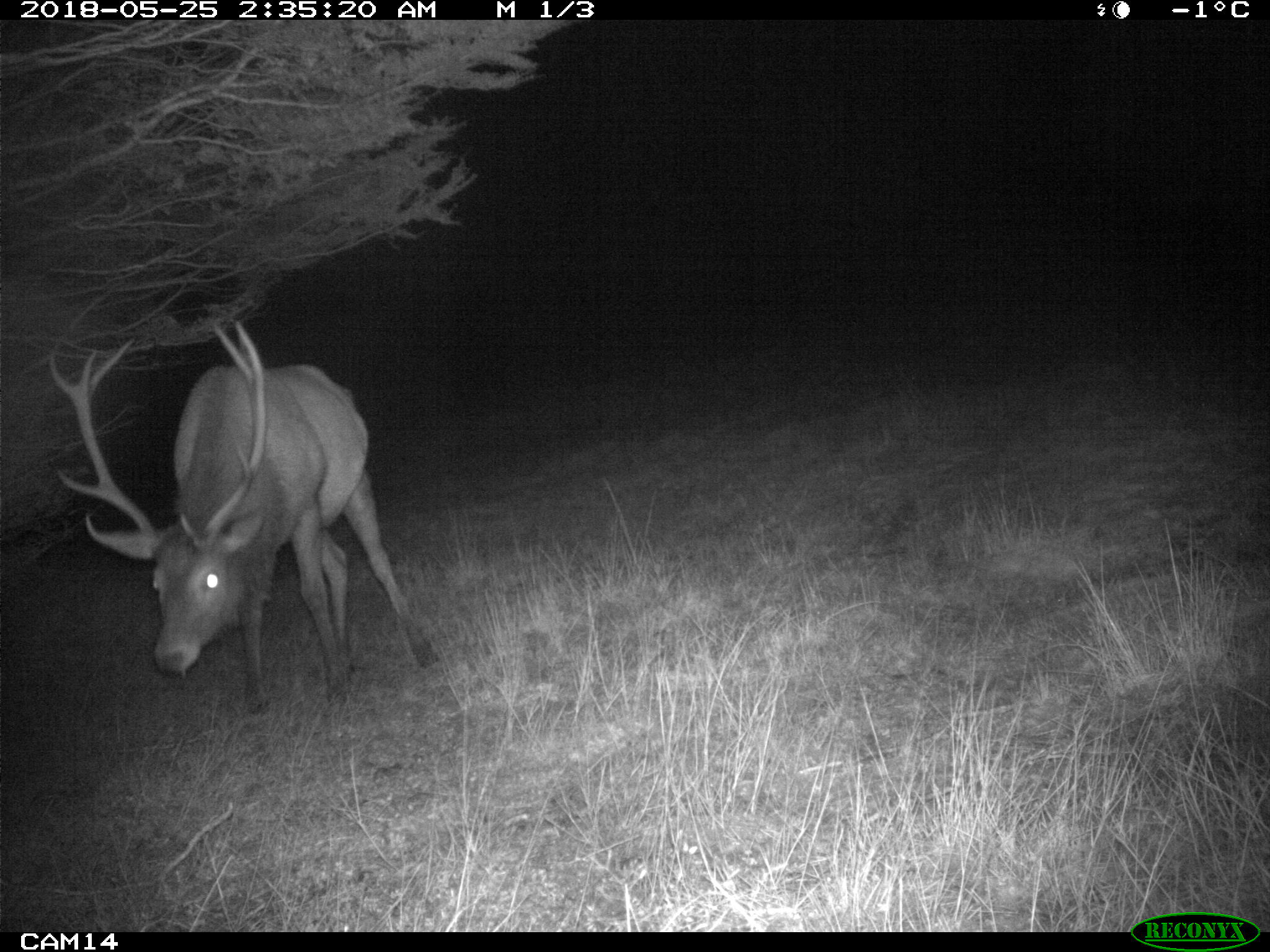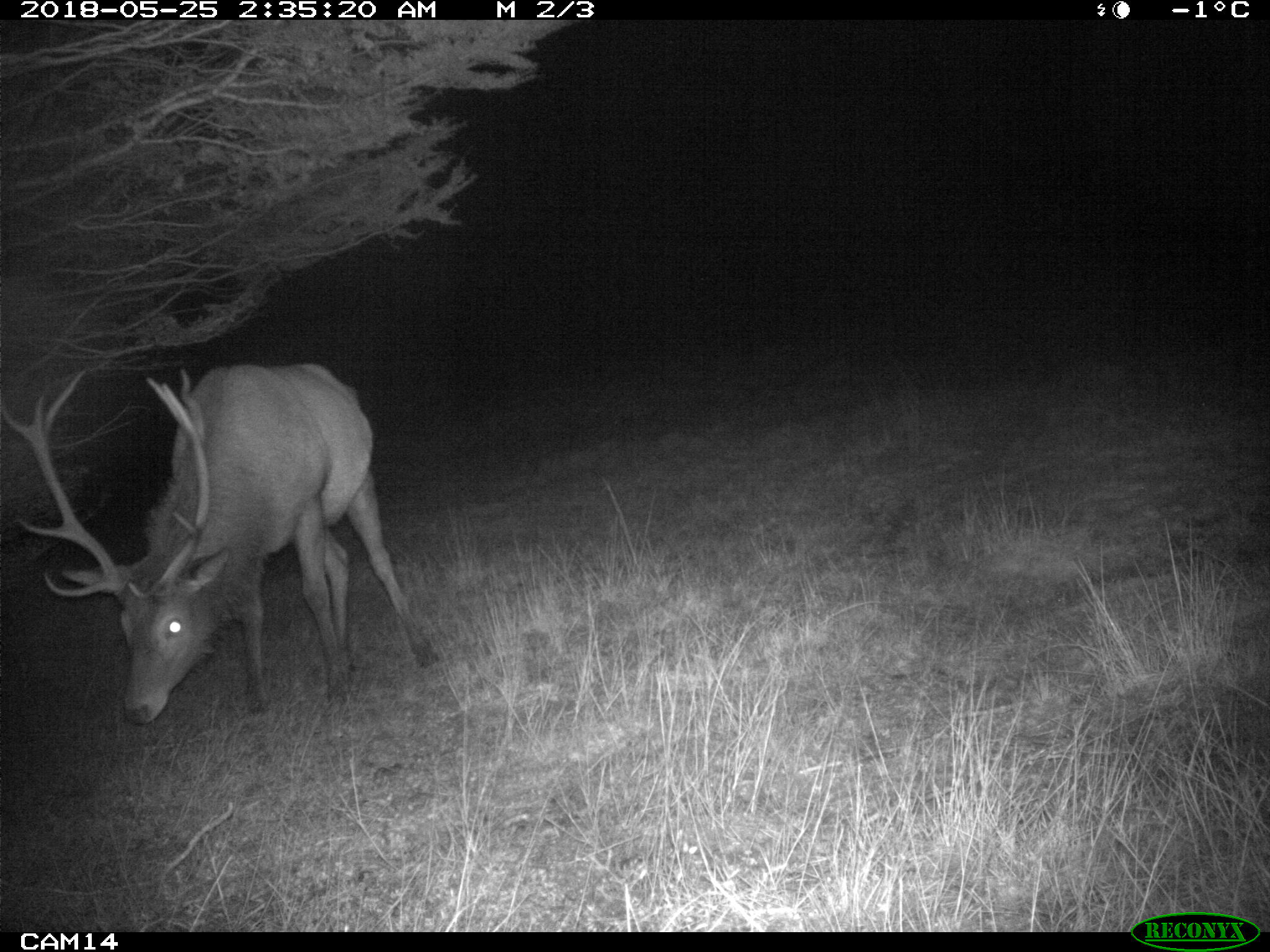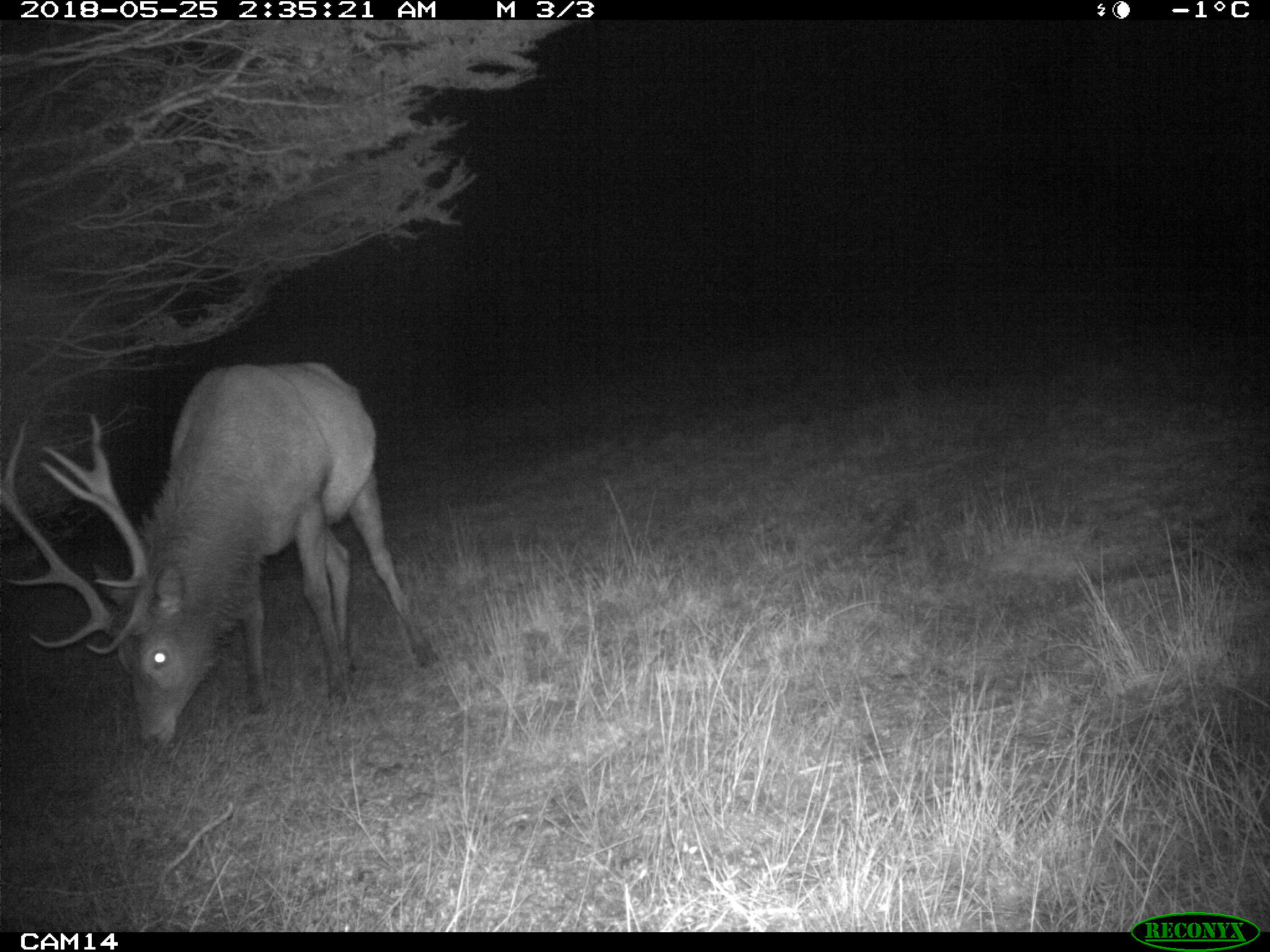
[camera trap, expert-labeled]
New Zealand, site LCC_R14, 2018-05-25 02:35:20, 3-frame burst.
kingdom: Animalia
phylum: Chordata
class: Mammalia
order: Artiodactyla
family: Cervidae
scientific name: Cervidae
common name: deer